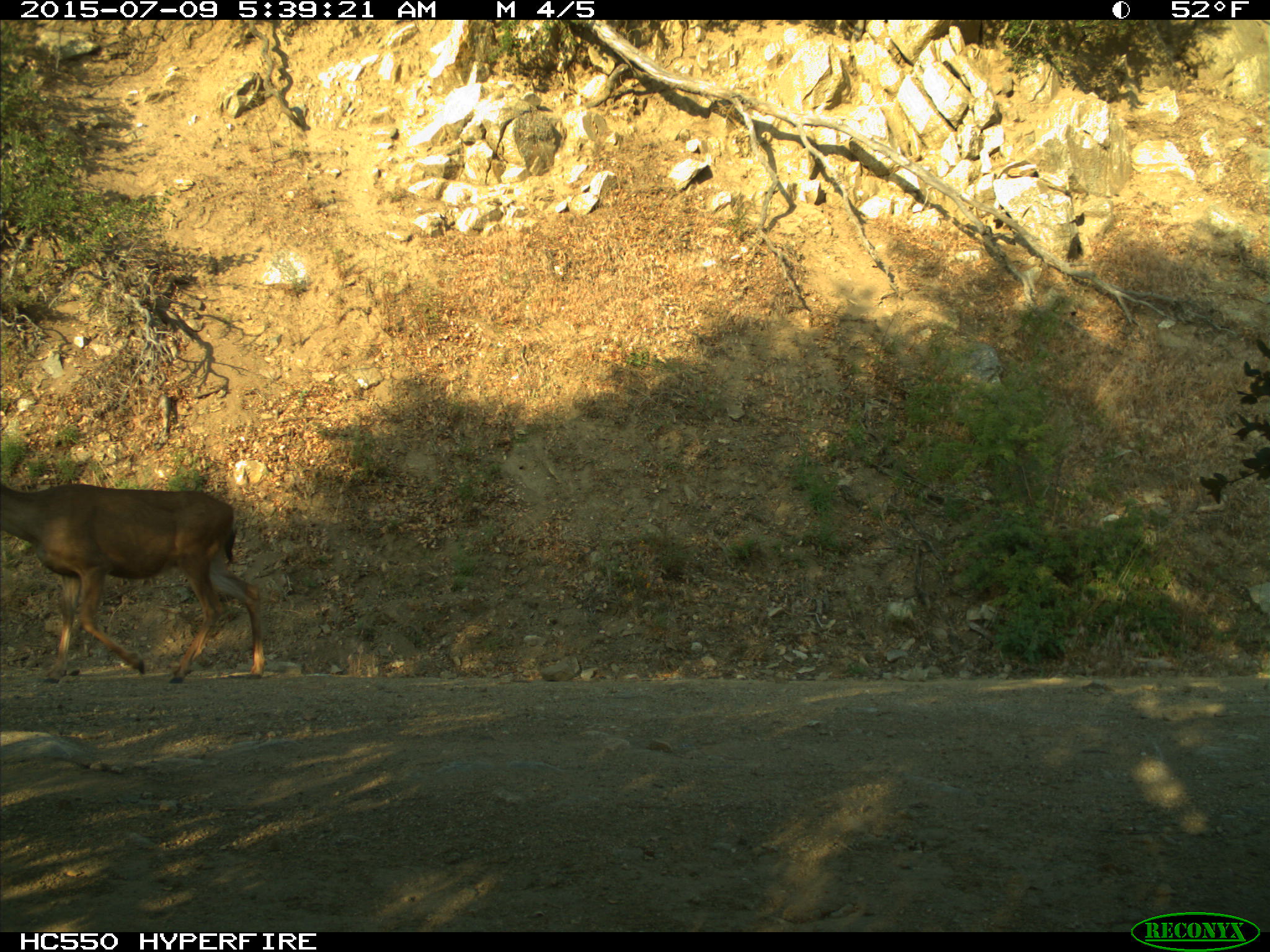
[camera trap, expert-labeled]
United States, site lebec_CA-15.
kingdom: Animalia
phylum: Chordata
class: Mammalia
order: Artiodactyla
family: Cervidae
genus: Odocoileus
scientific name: Odocoileus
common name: deer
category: unidentified deer